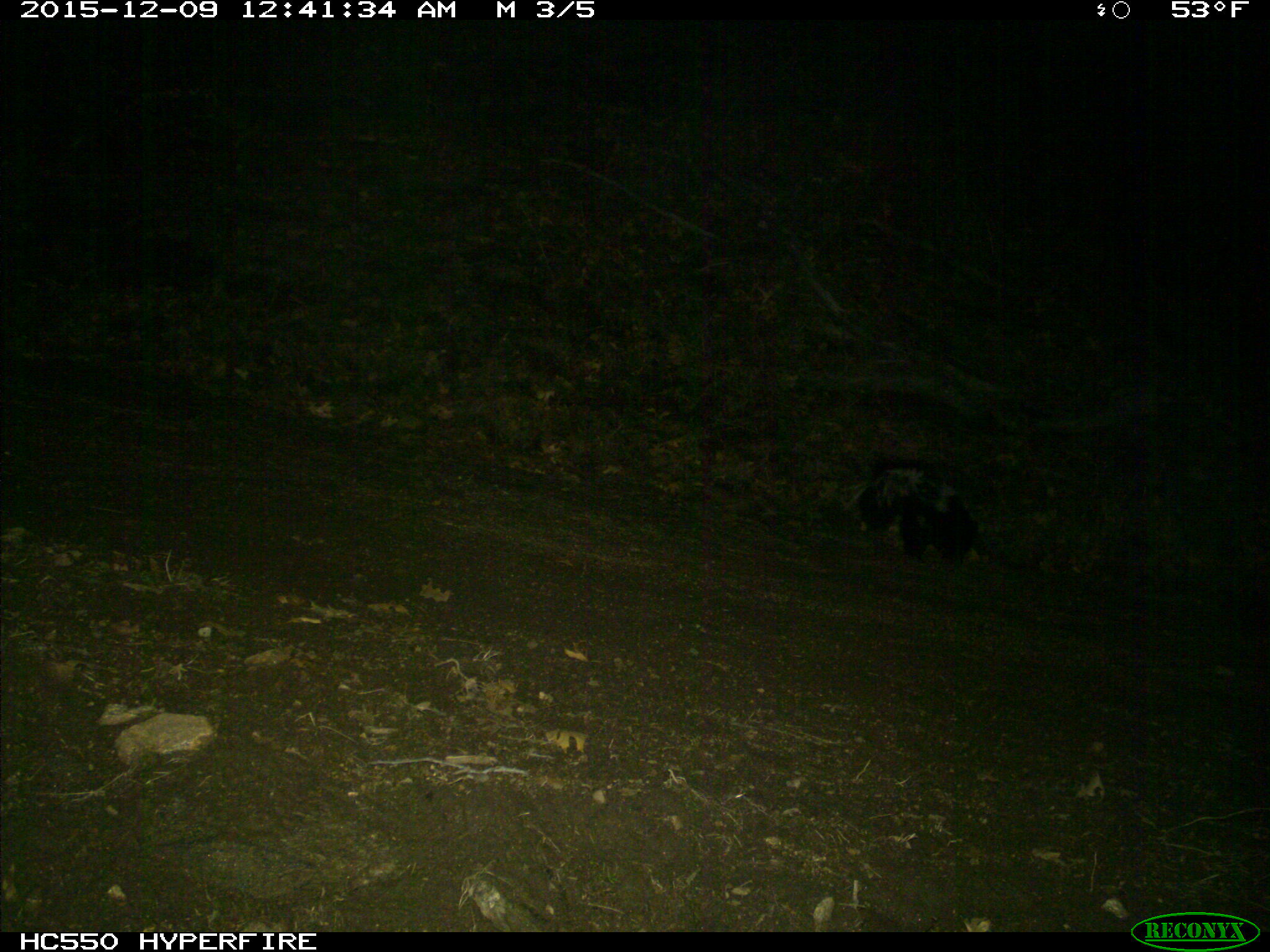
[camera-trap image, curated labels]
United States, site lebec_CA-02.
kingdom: Animalia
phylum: Chordata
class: Mammalia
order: Carnivora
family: Mephitidae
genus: Mephitis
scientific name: Mephitis mephitis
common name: striped skunk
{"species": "Mephitis mephitis (striped skunk)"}